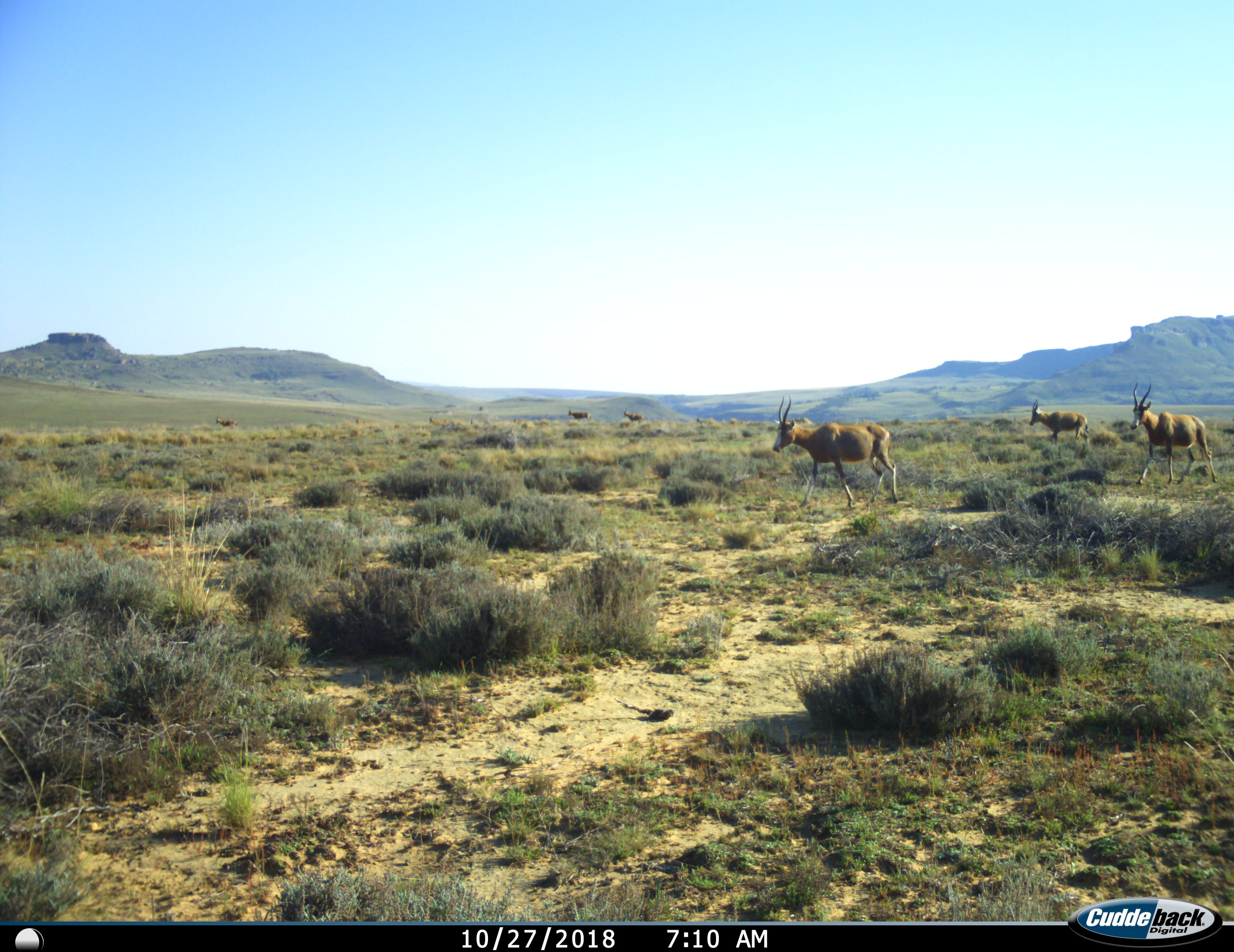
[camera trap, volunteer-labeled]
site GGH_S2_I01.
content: unidentified animal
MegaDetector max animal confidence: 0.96